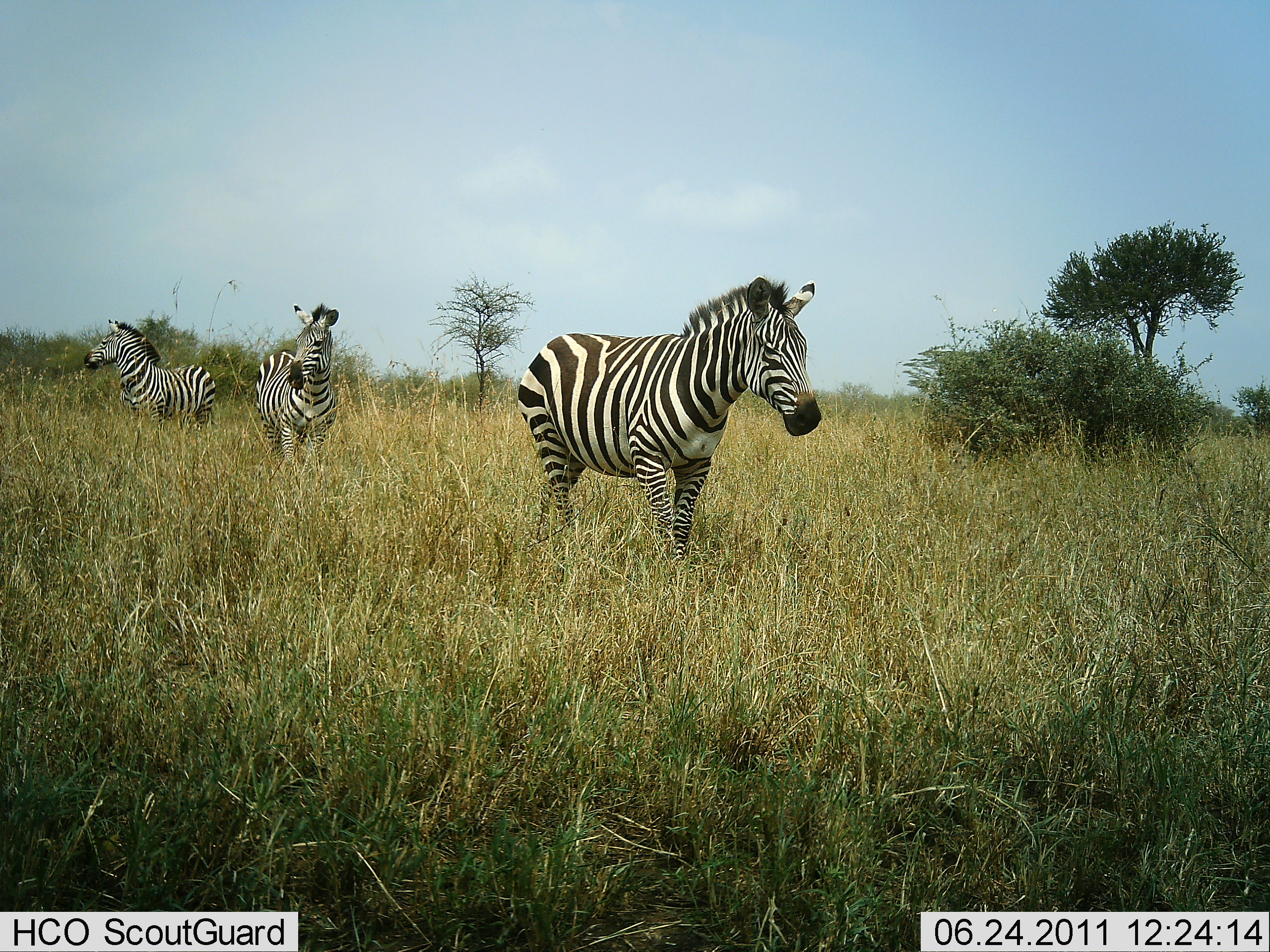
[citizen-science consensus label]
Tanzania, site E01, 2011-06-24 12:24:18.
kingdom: Animalia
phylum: Chordata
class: Mammalia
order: Perissodactyla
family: Equidae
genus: Equus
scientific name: Equus quagga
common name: plains zebra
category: zebra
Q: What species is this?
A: Zebra (plains zebra) (Equus quagga).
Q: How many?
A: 3.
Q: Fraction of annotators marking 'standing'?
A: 67%.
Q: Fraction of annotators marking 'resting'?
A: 0%.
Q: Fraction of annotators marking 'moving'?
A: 58%.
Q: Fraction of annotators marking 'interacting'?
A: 0%.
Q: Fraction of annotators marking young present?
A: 0%.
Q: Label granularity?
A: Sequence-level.